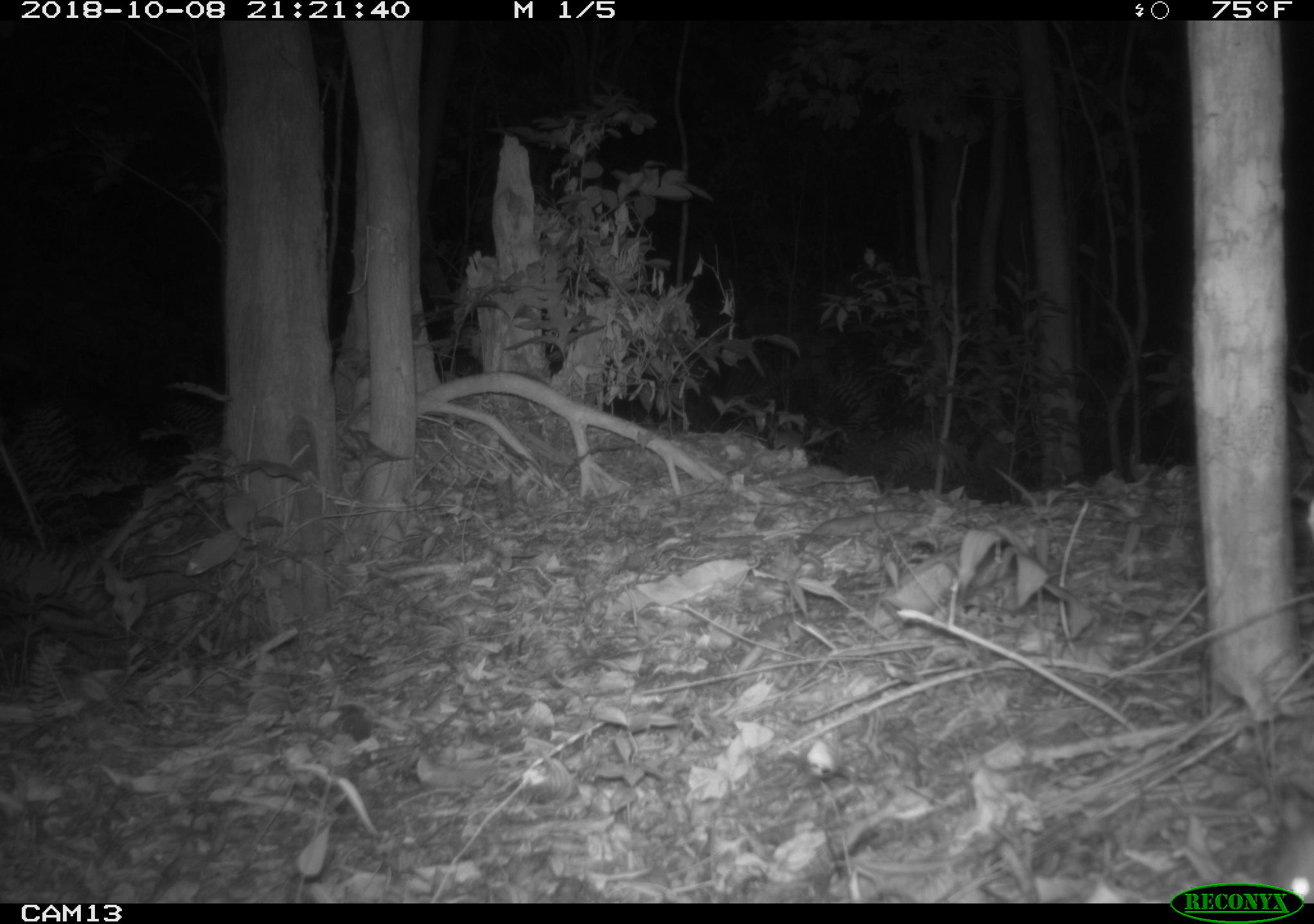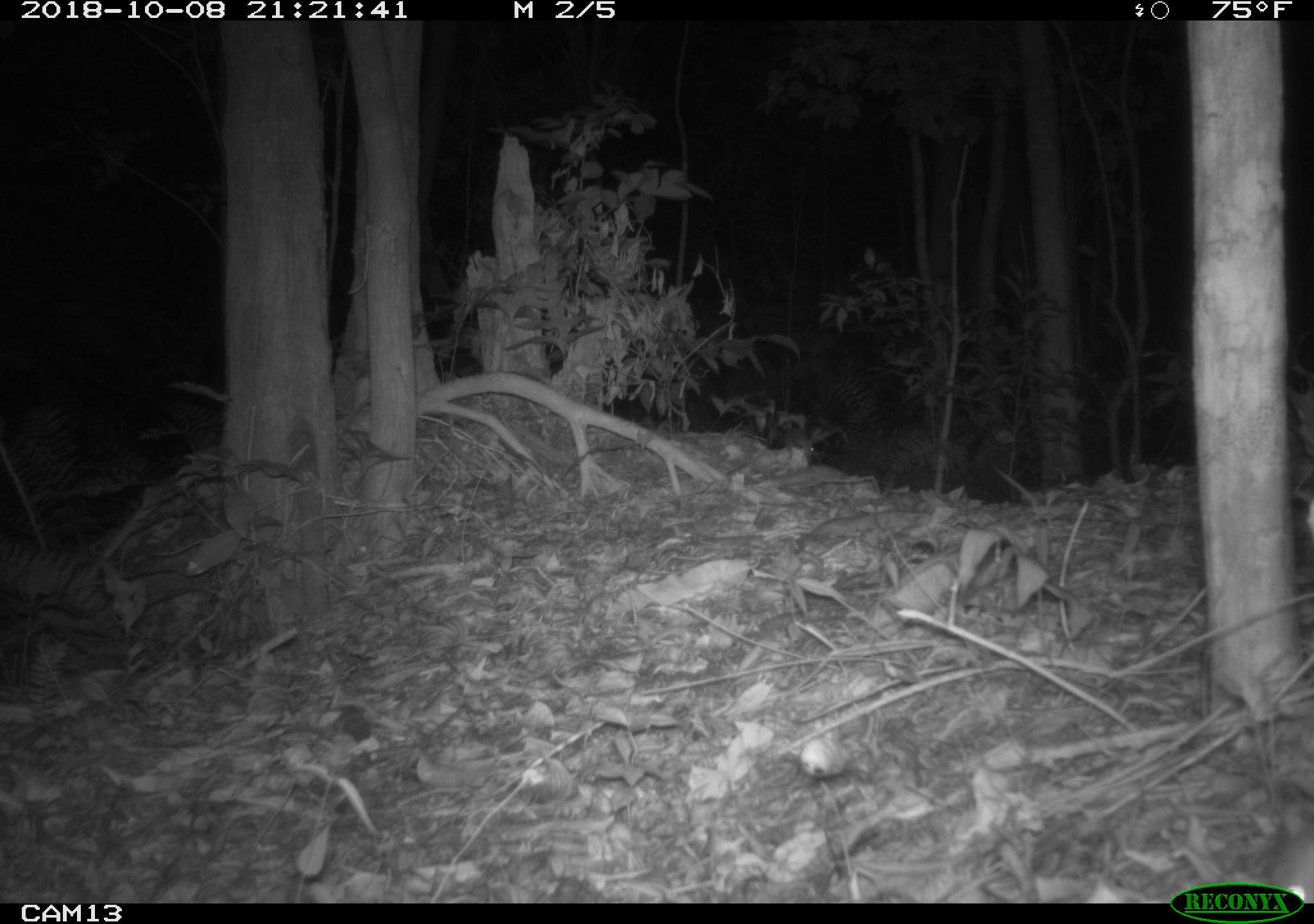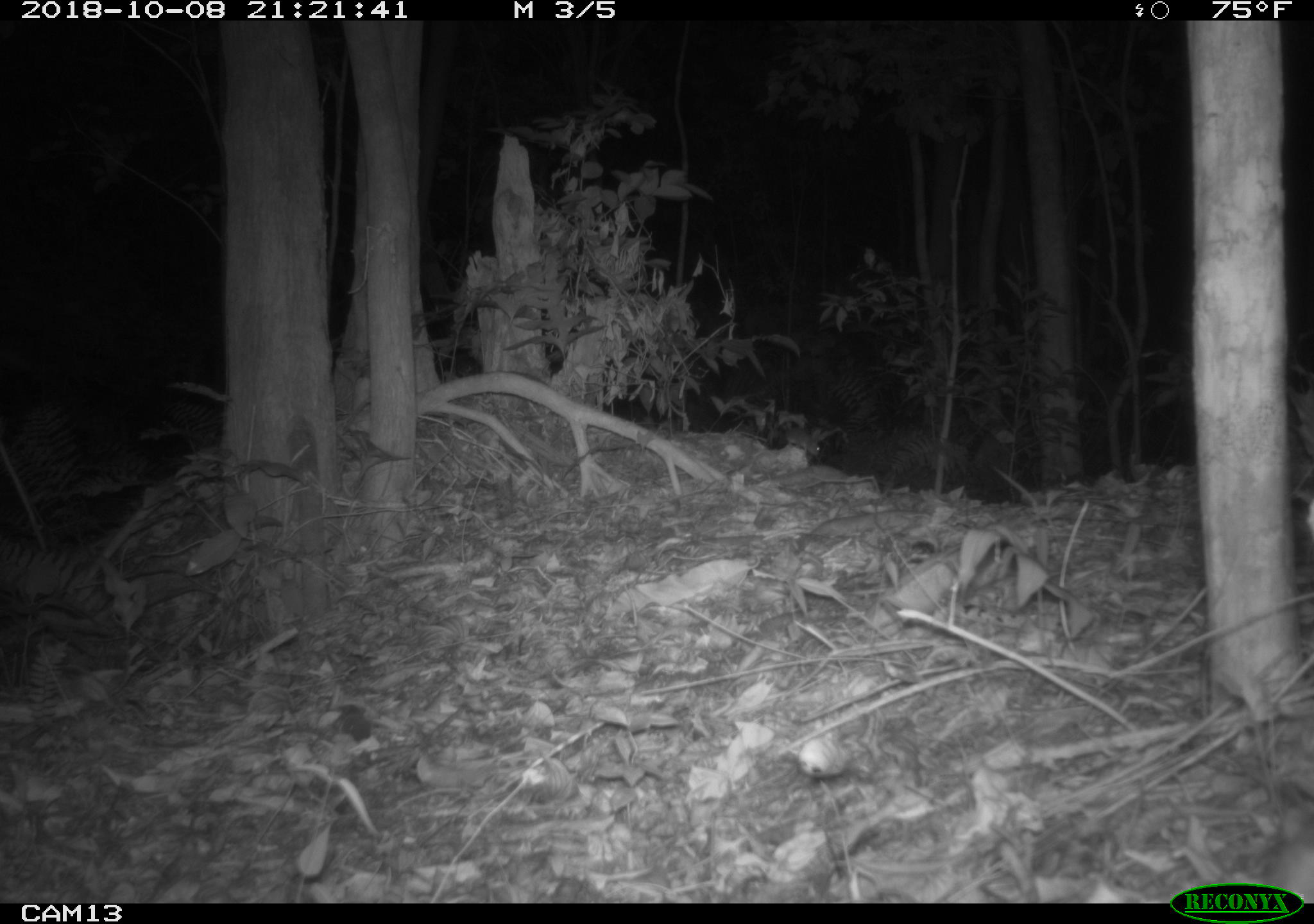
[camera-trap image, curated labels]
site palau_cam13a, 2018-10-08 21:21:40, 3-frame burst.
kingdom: Animalia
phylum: Chordata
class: Mammalia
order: Rodentia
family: Muridae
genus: Rattus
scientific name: Rattus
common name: rat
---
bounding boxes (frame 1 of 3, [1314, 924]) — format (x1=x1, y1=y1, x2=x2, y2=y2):
rat: (x1=1275, y1=753, x2=1314, y2=894); (x1=731, y1=407, x2=810, y2=456)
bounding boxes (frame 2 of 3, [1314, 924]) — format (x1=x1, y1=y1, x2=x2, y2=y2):
rat: (x1=1263, y1=828, x2=1314, y2=899)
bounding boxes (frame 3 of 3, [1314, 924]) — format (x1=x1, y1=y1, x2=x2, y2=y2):
rat: (x1=1258, y1=776, x2=1314, y2=879); (x1=762, y1=415, x2=831, y2=465)